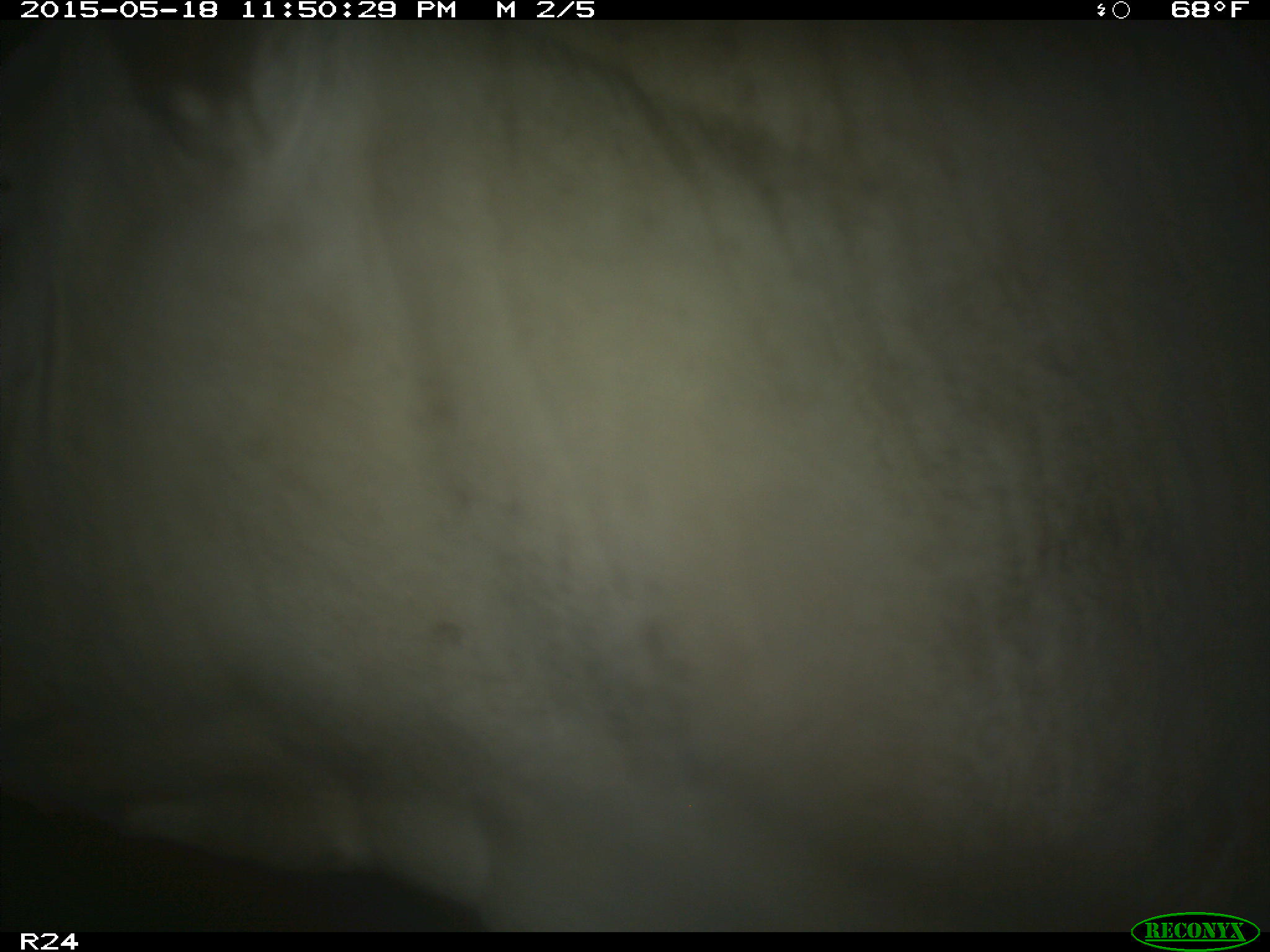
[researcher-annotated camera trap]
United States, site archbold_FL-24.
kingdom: Animalia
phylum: Chordata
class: Mammalia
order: Artiodactyla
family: Suidae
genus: Sus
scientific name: Sus scrofa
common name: wild boar